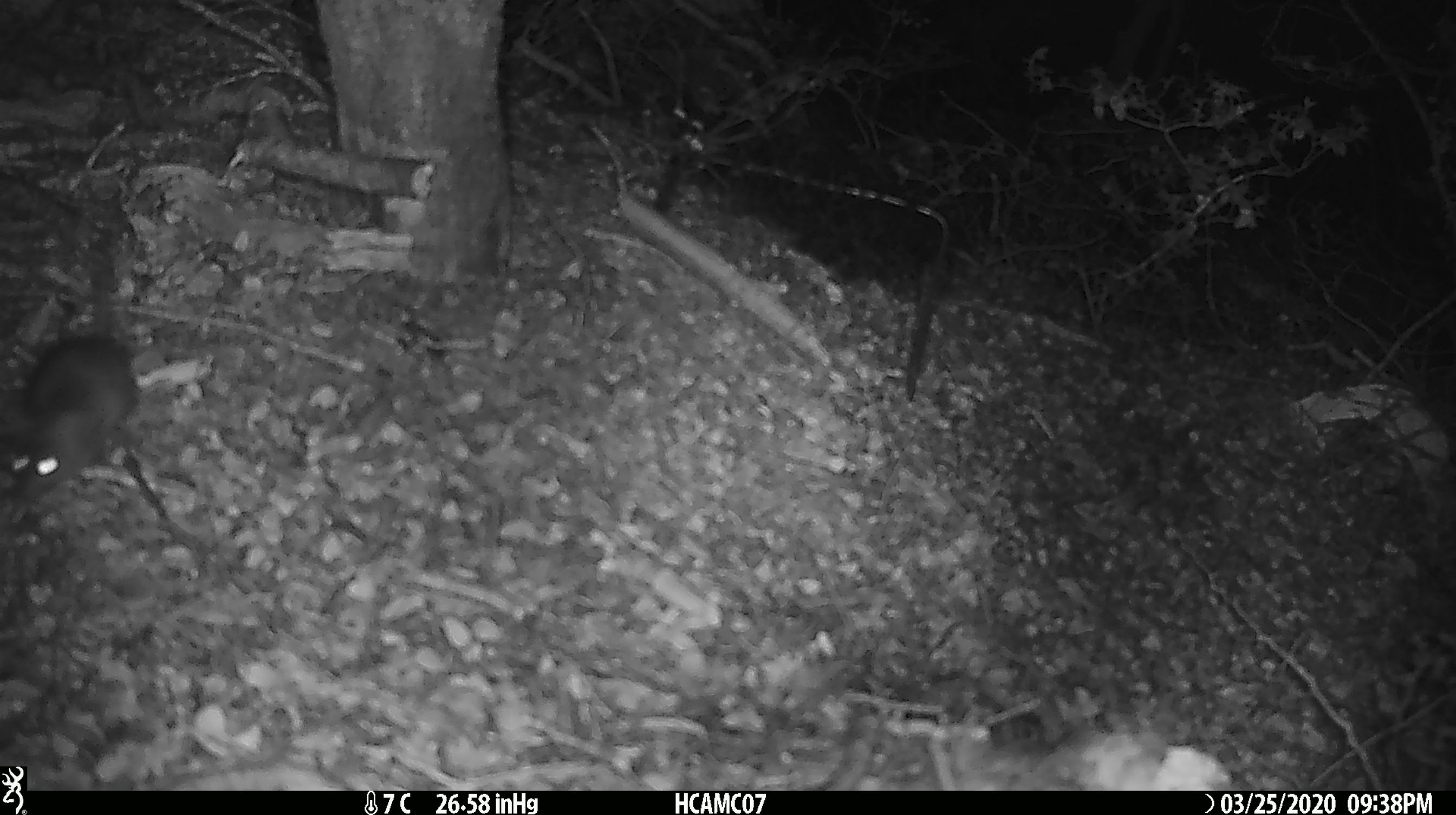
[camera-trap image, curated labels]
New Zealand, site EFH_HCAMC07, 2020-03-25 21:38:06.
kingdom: Animalia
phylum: Chordata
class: Mammalia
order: Rodentia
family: Muridae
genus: Mus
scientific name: Mus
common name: mouse